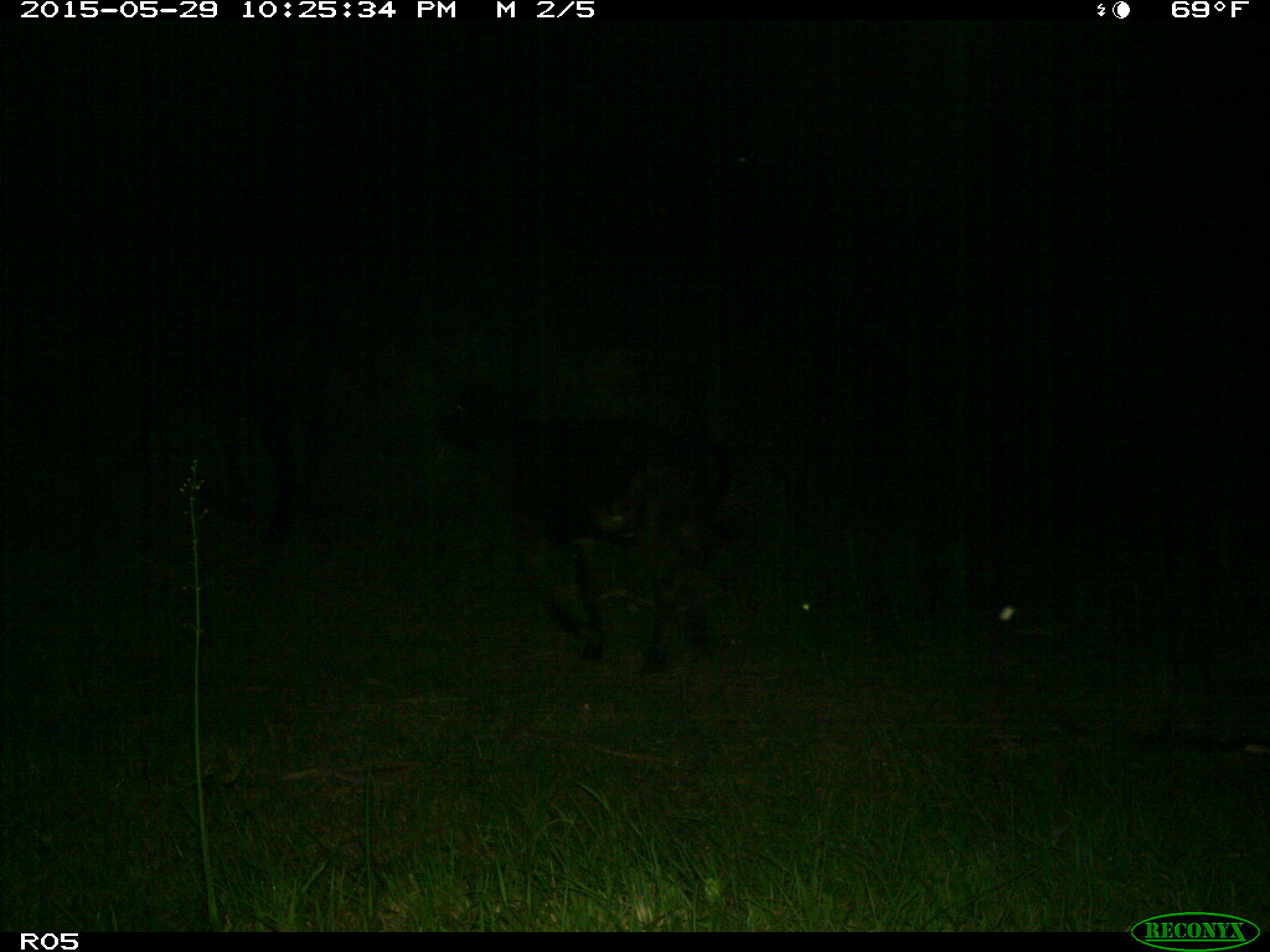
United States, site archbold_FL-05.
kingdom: Animalia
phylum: Chordata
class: Mammalia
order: Artiodactyla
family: Bovidae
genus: Bos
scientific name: Bos taurus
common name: domestic cow